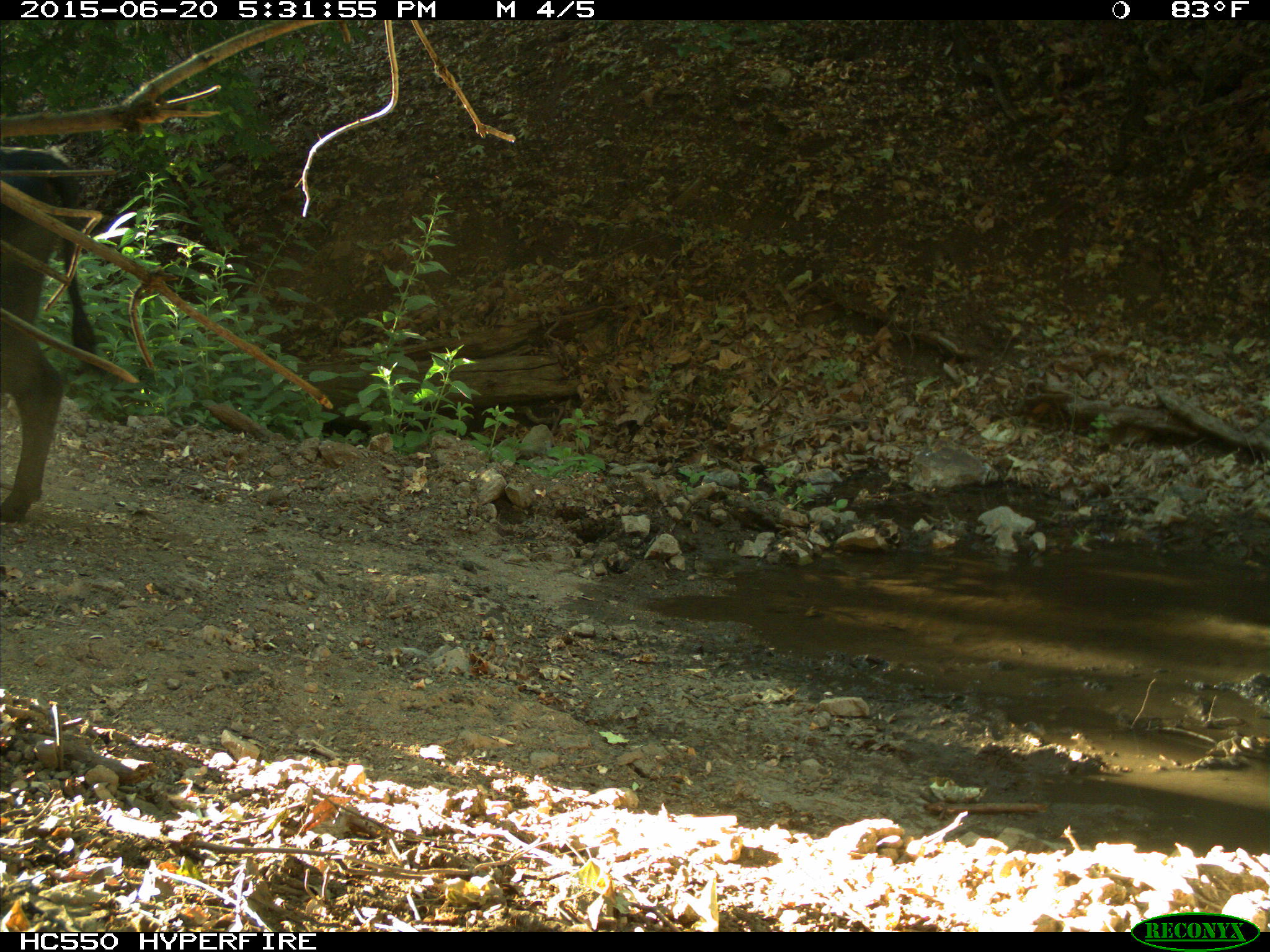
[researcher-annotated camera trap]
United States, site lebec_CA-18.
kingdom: Animalia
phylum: Chordata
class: Mammalia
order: Artiodactyla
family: Bovidae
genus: Bos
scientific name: Bos taurus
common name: domestic cow